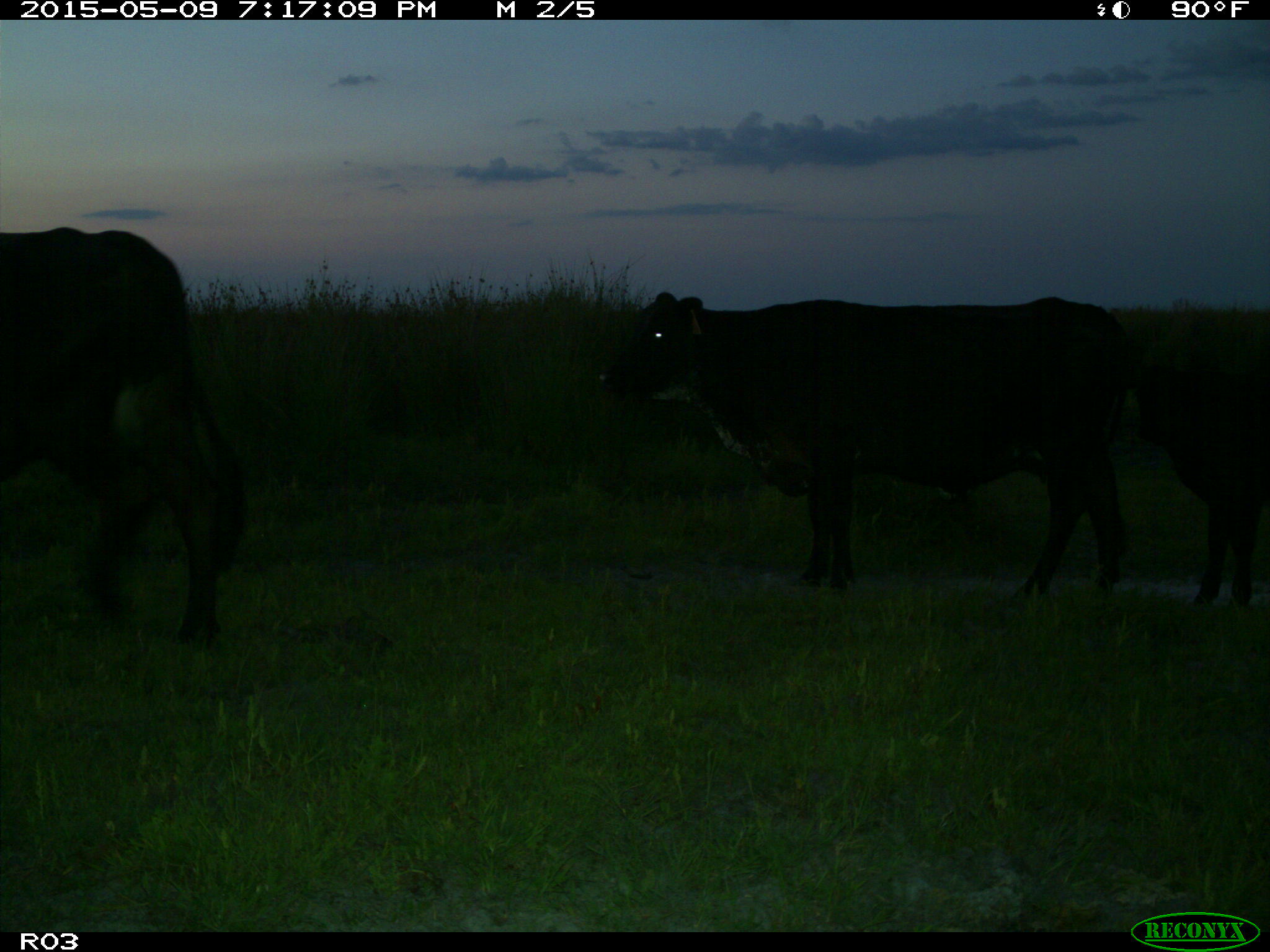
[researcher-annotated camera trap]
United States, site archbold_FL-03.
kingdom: Animalia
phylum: Chordata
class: Mammalia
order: Artiodactyla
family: Bovidae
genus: Bos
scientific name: Bos taurus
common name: domestic cow